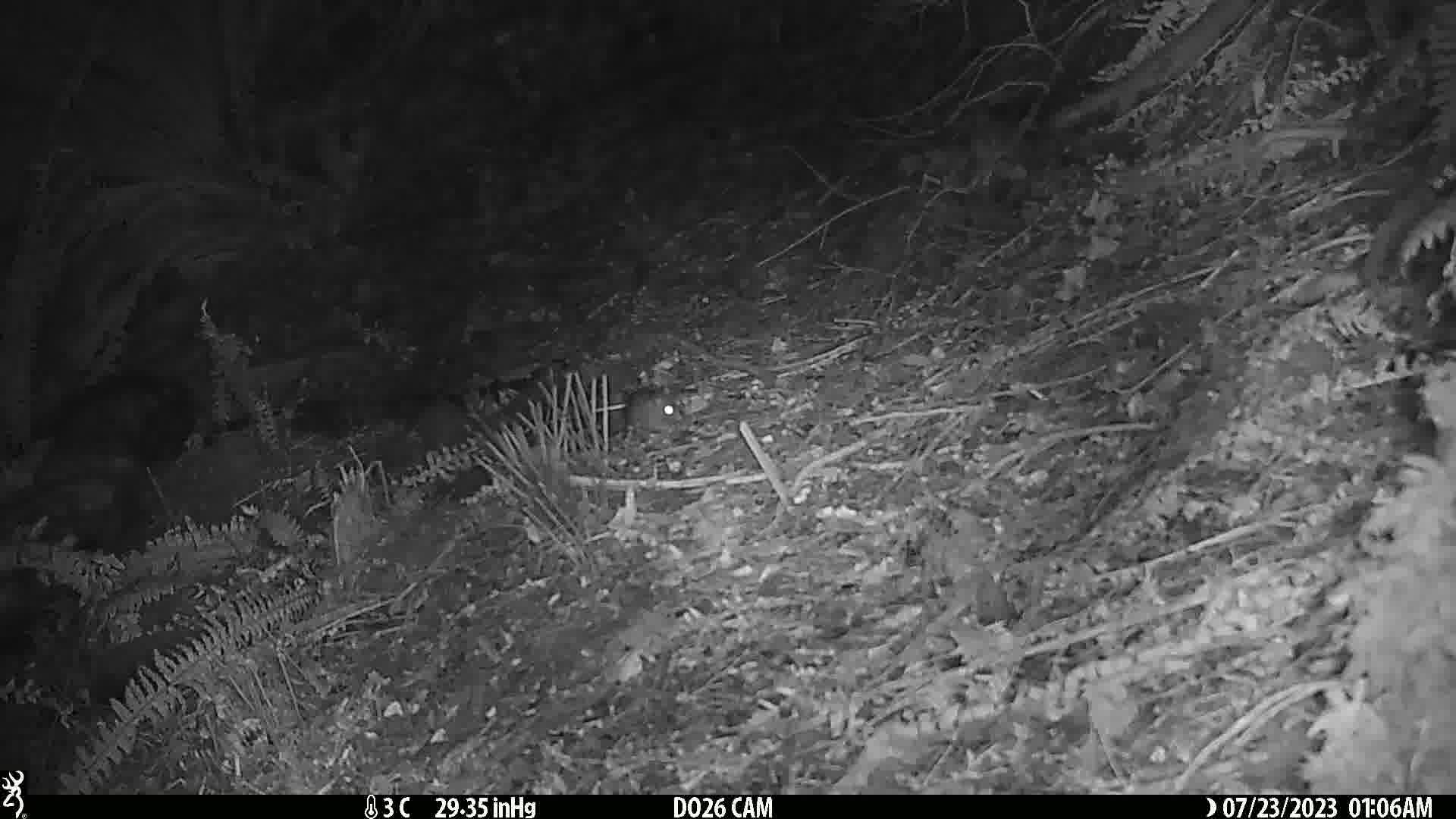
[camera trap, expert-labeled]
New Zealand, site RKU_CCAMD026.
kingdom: Animalia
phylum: Chordata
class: Mammalia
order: Rodentia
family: Muridae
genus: Rattus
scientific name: Rattus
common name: rat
Rat (Rattus).